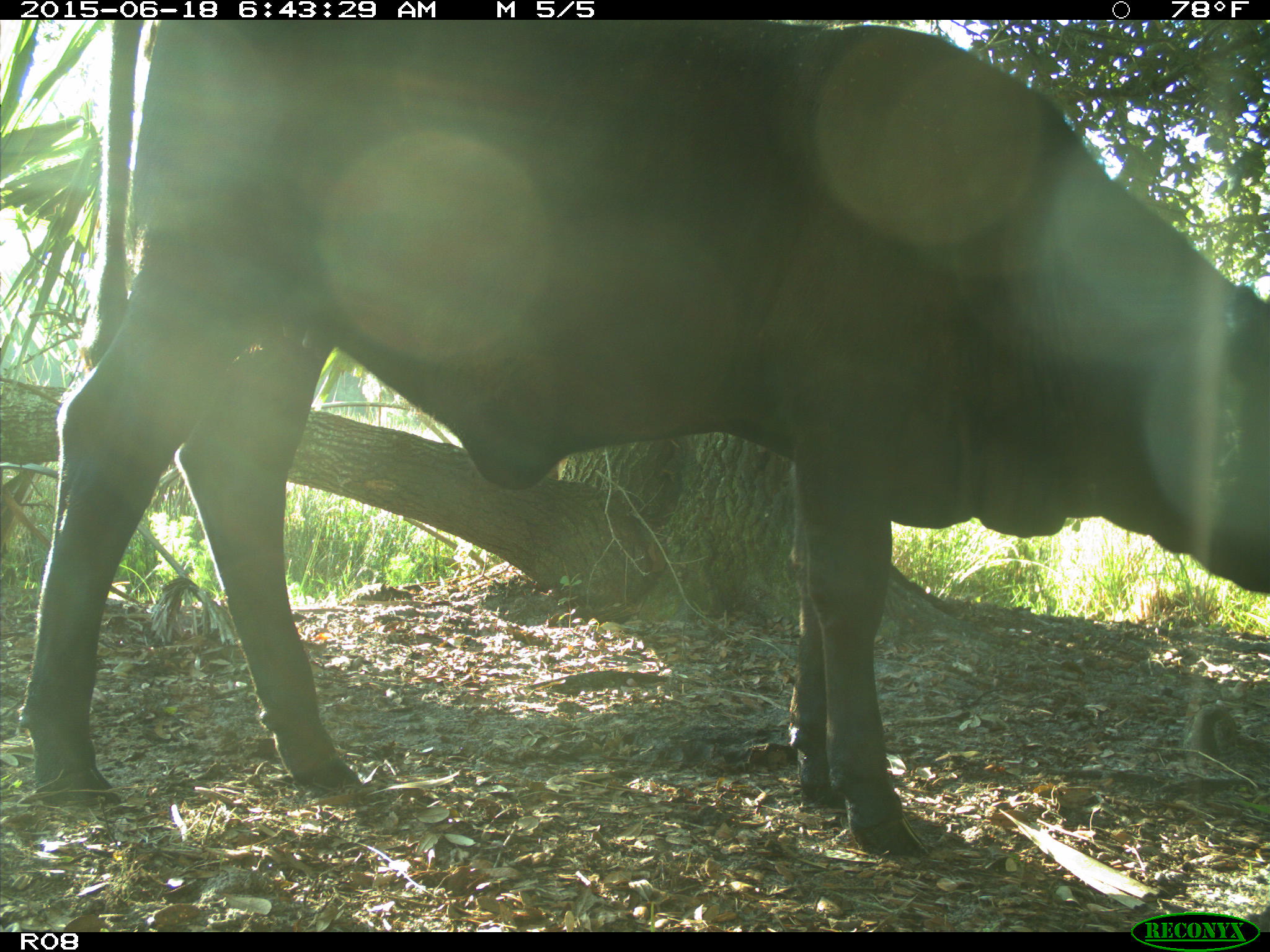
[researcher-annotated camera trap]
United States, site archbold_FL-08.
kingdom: Animalia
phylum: Chordata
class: Mammalia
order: Artiodactyla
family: Bovidae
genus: Bos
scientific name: Bos taurus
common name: domestic cow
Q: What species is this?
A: Bos taurus (domestic cow).